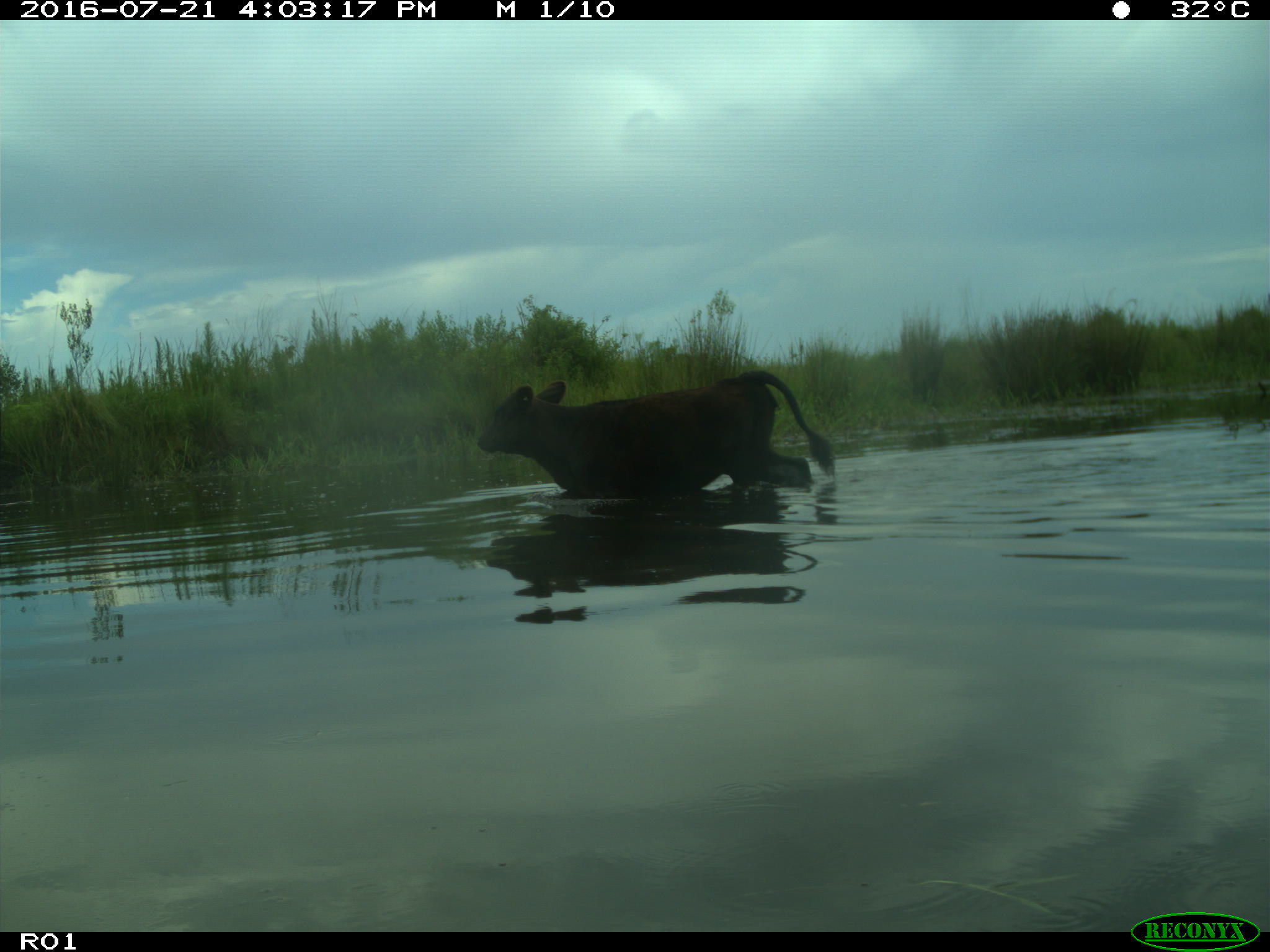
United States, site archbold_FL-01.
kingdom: Animalia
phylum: Chordata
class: Mammalia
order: Artiodactyla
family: Bovidae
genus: Bos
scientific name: Bos taurus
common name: domestic cow